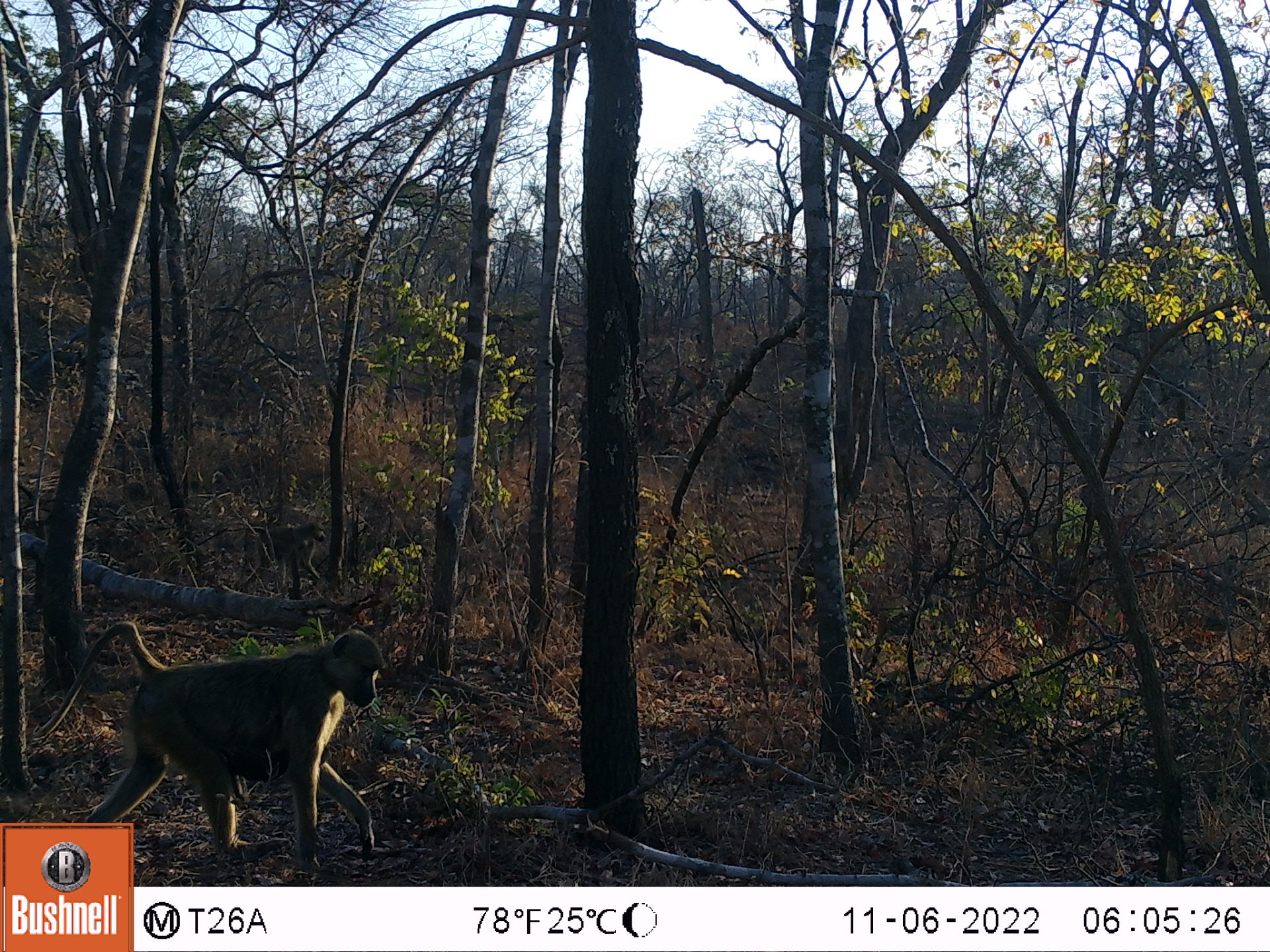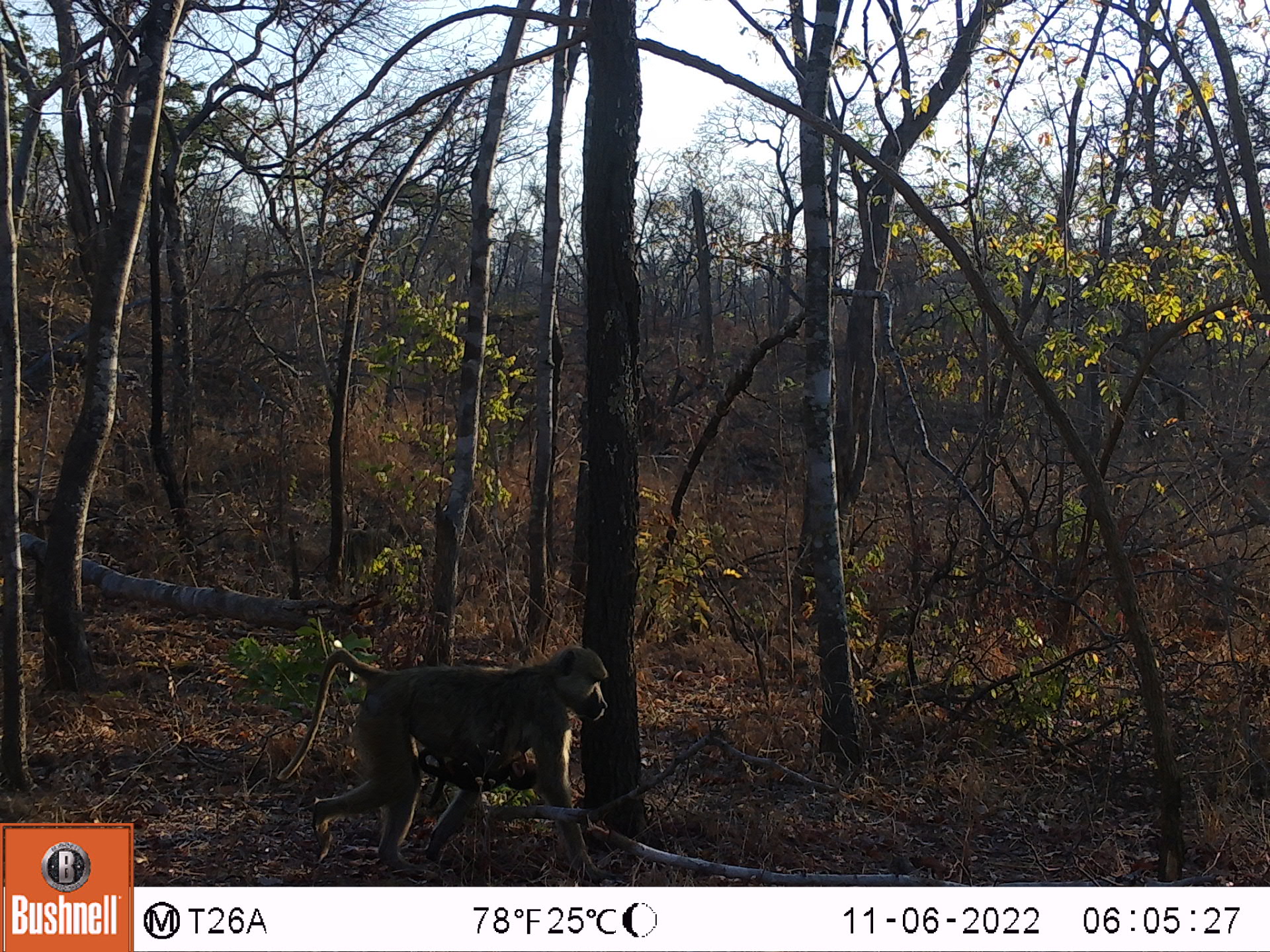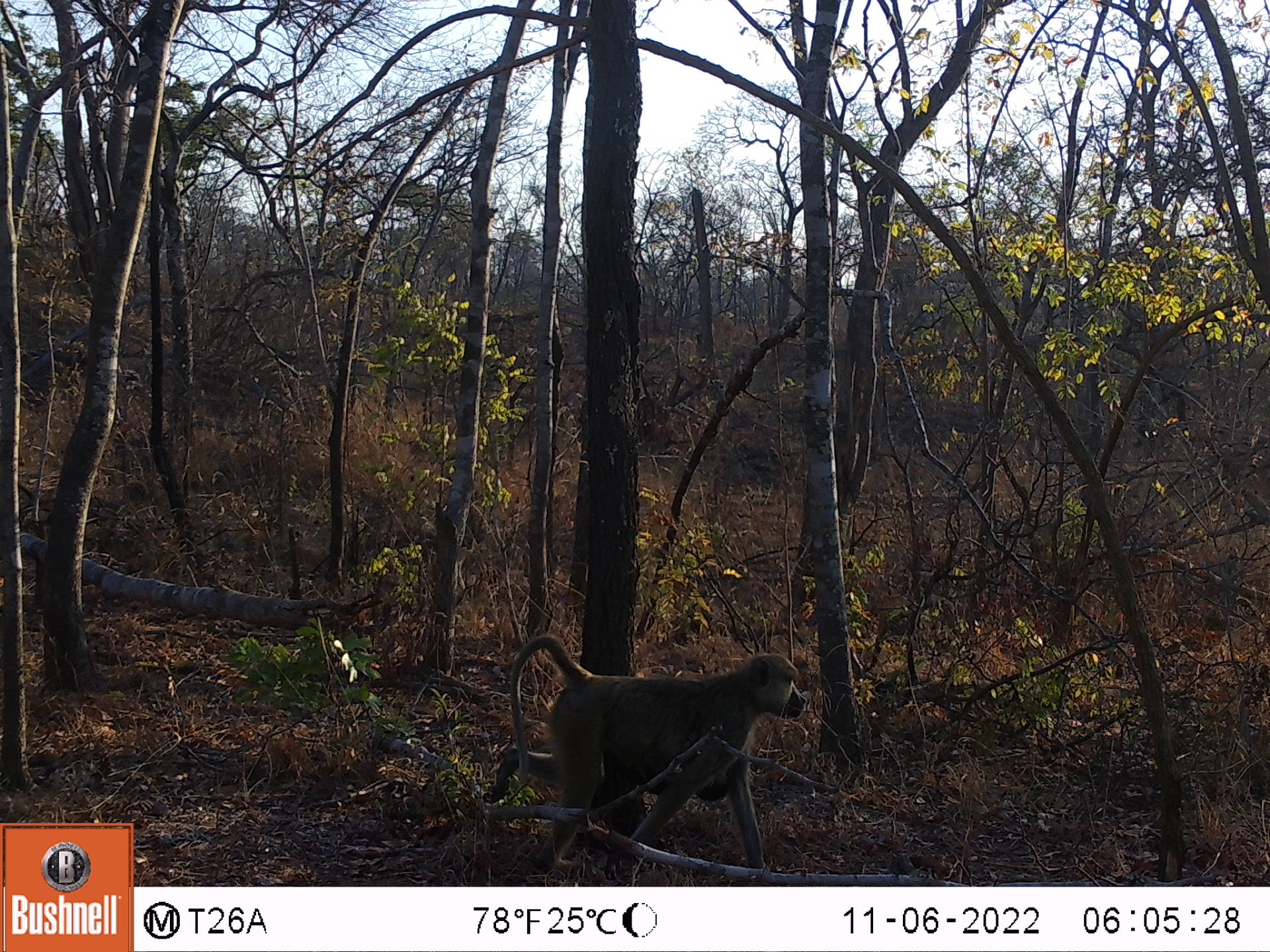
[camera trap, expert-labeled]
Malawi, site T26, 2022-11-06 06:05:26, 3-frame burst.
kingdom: Animalia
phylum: Chordata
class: Mammalia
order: Primates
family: Cercopithecidae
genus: Papio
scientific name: Papio cynocephalus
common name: yellow baboon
Yellow baboon (Papio cynocephalus), count 2.